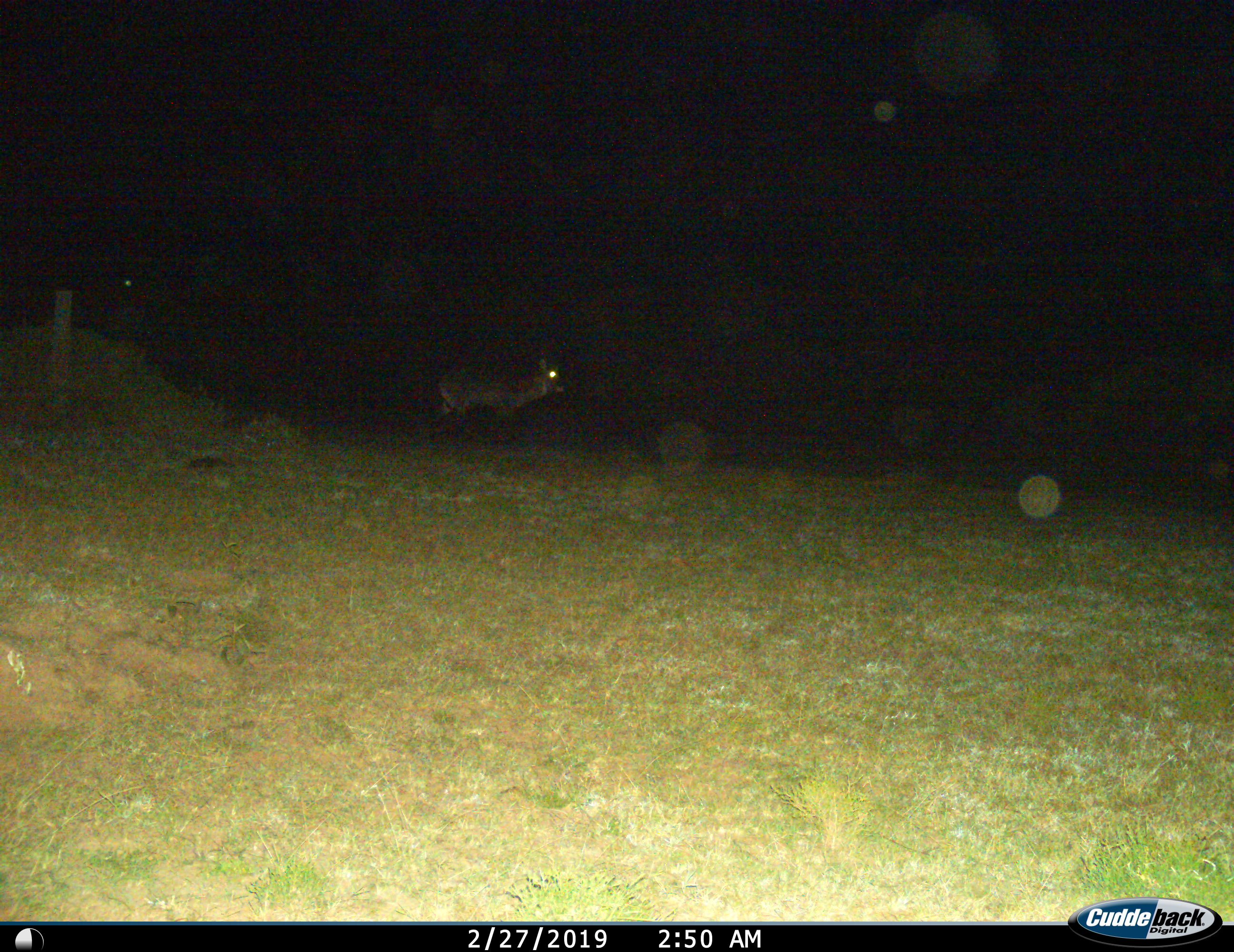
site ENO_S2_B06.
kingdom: Animalia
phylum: Chordata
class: Mammalia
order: Artiodactyla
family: Bovidae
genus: Kobus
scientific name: Kobus ellipsiprymnus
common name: waterbuck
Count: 1.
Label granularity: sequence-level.